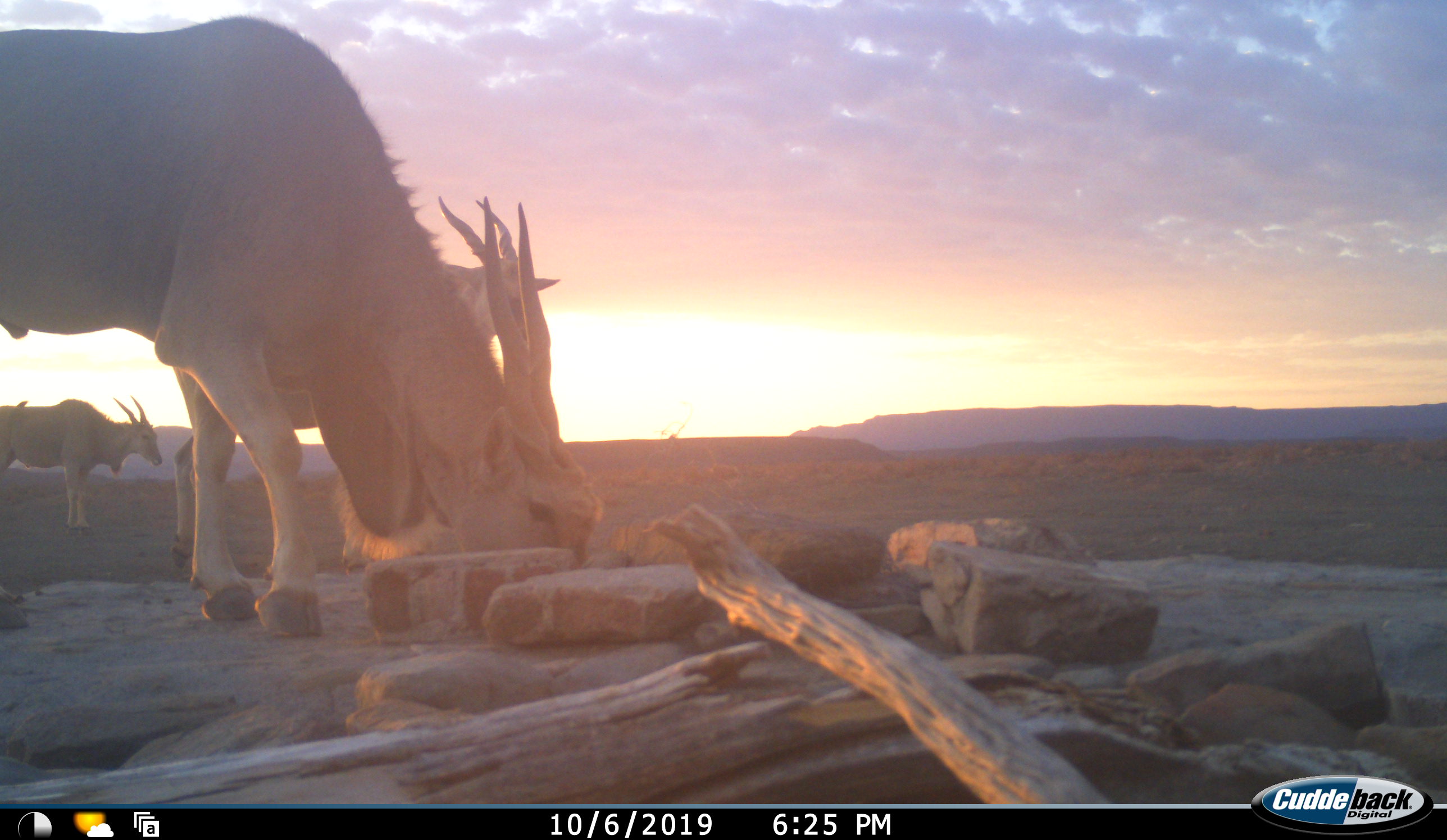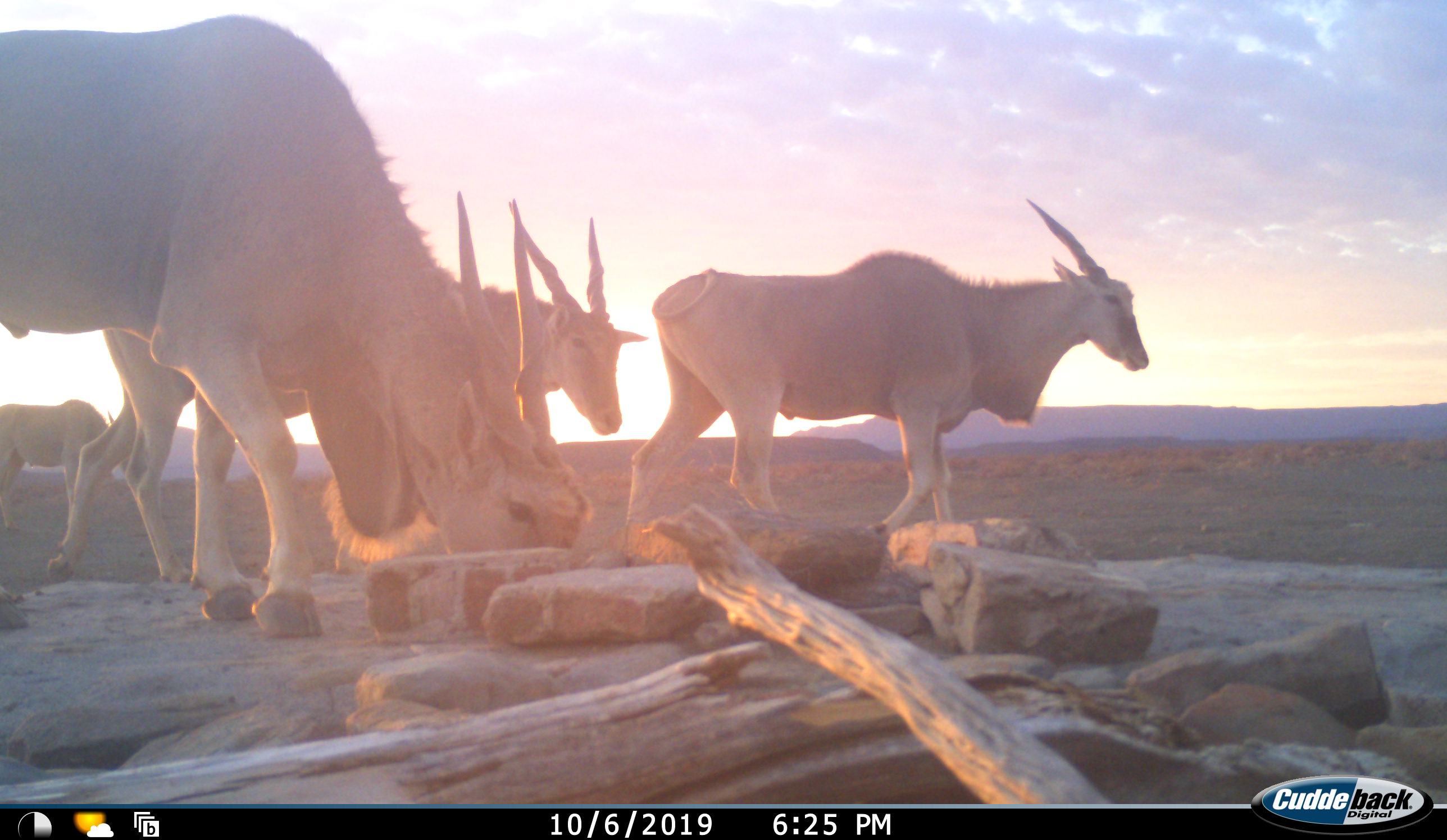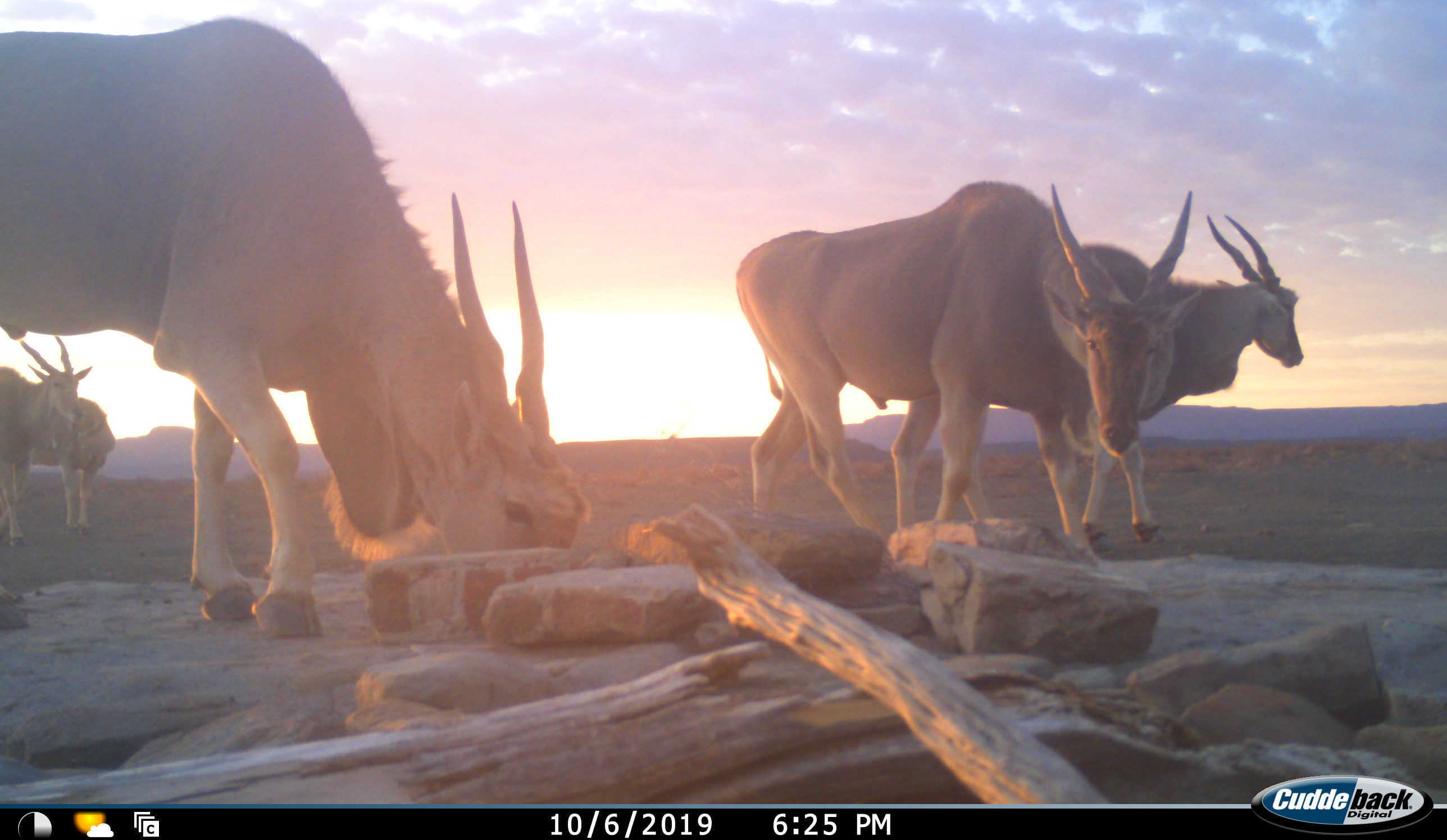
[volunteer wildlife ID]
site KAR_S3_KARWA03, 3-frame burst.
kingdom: Animalia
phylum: Chordata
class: Mammalia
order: Artiodactyla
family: Bovidae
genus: Tragelaphus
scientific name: Tragelaphus oryx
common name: eland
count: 5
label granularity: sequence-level